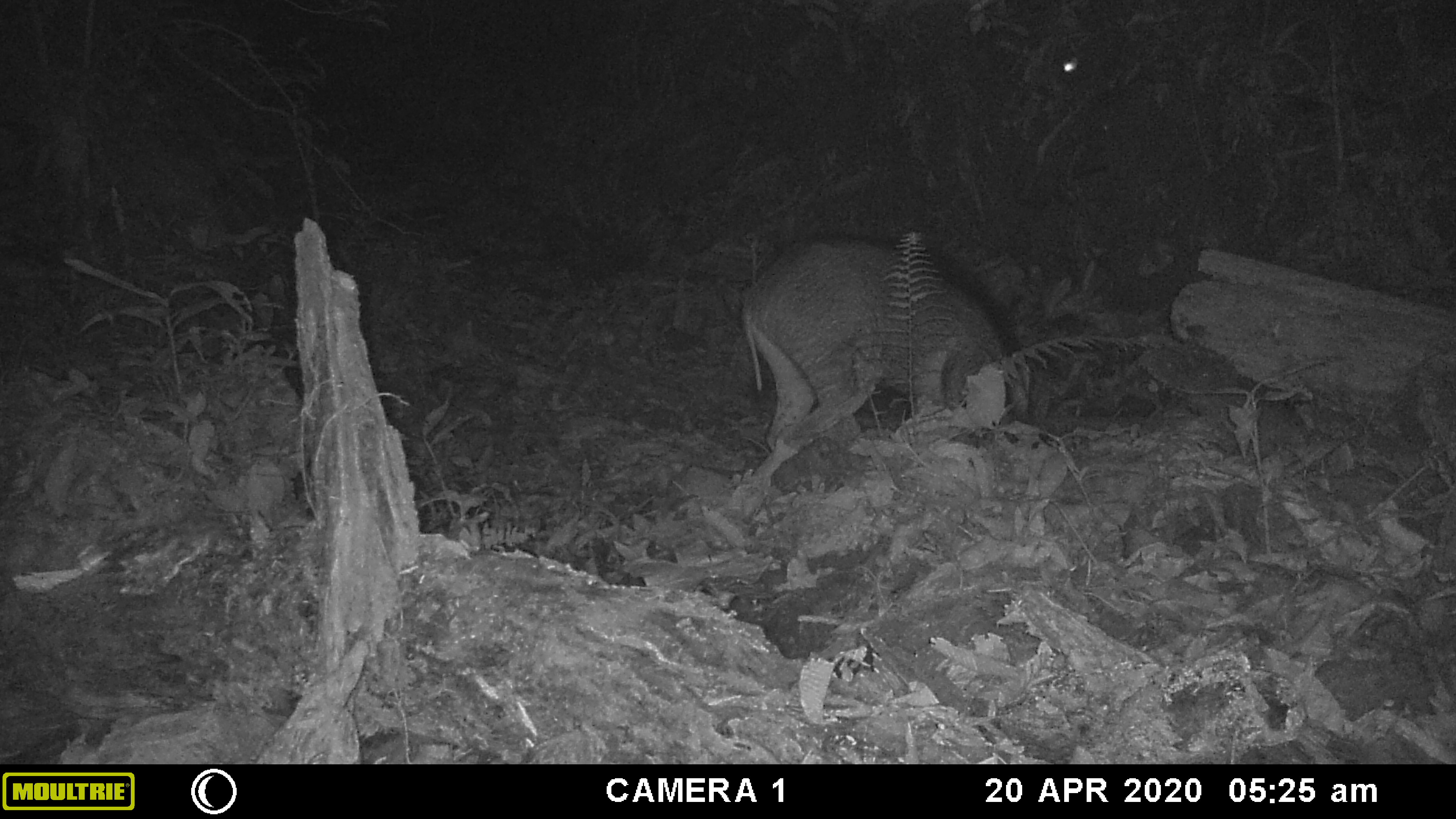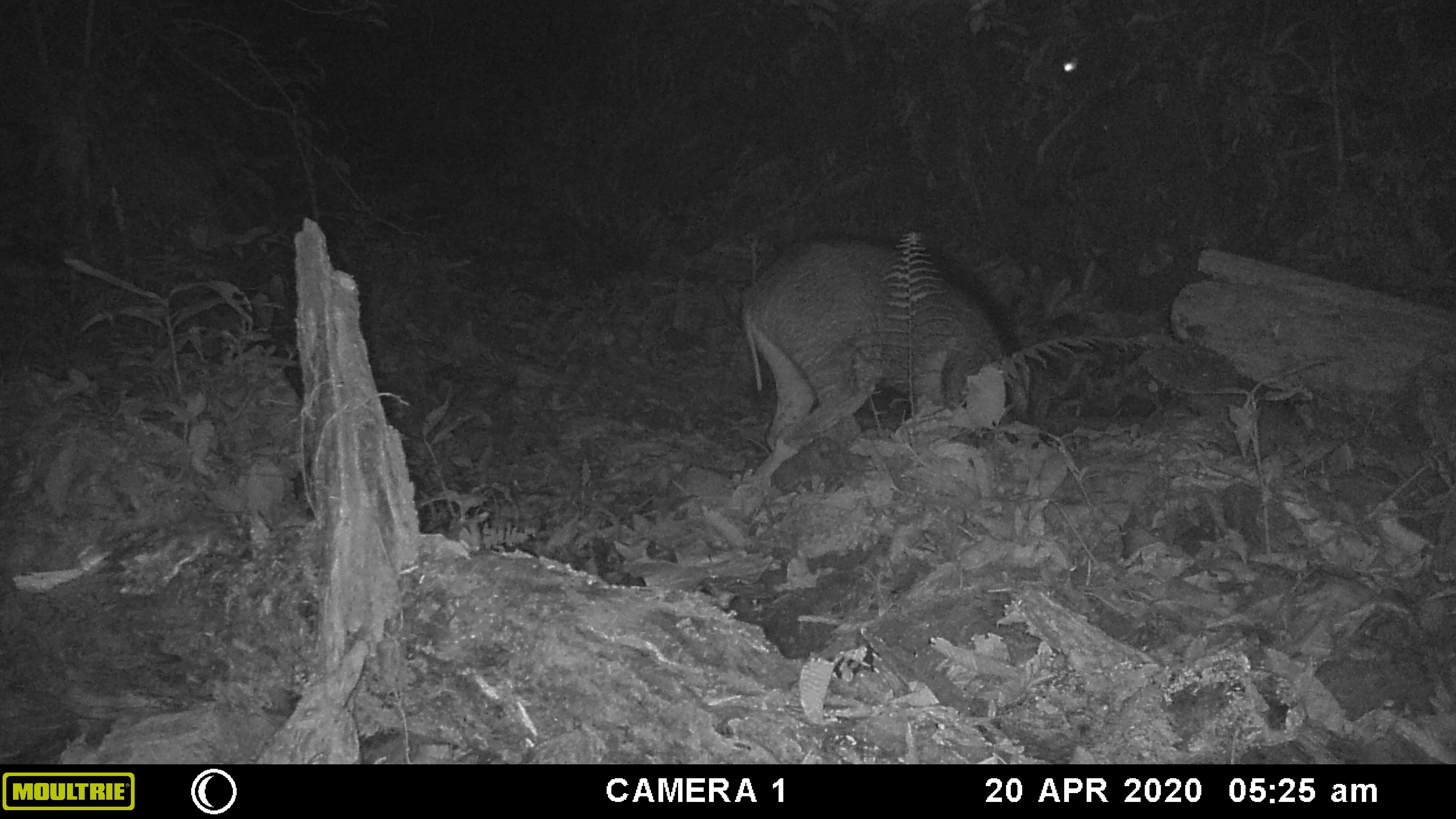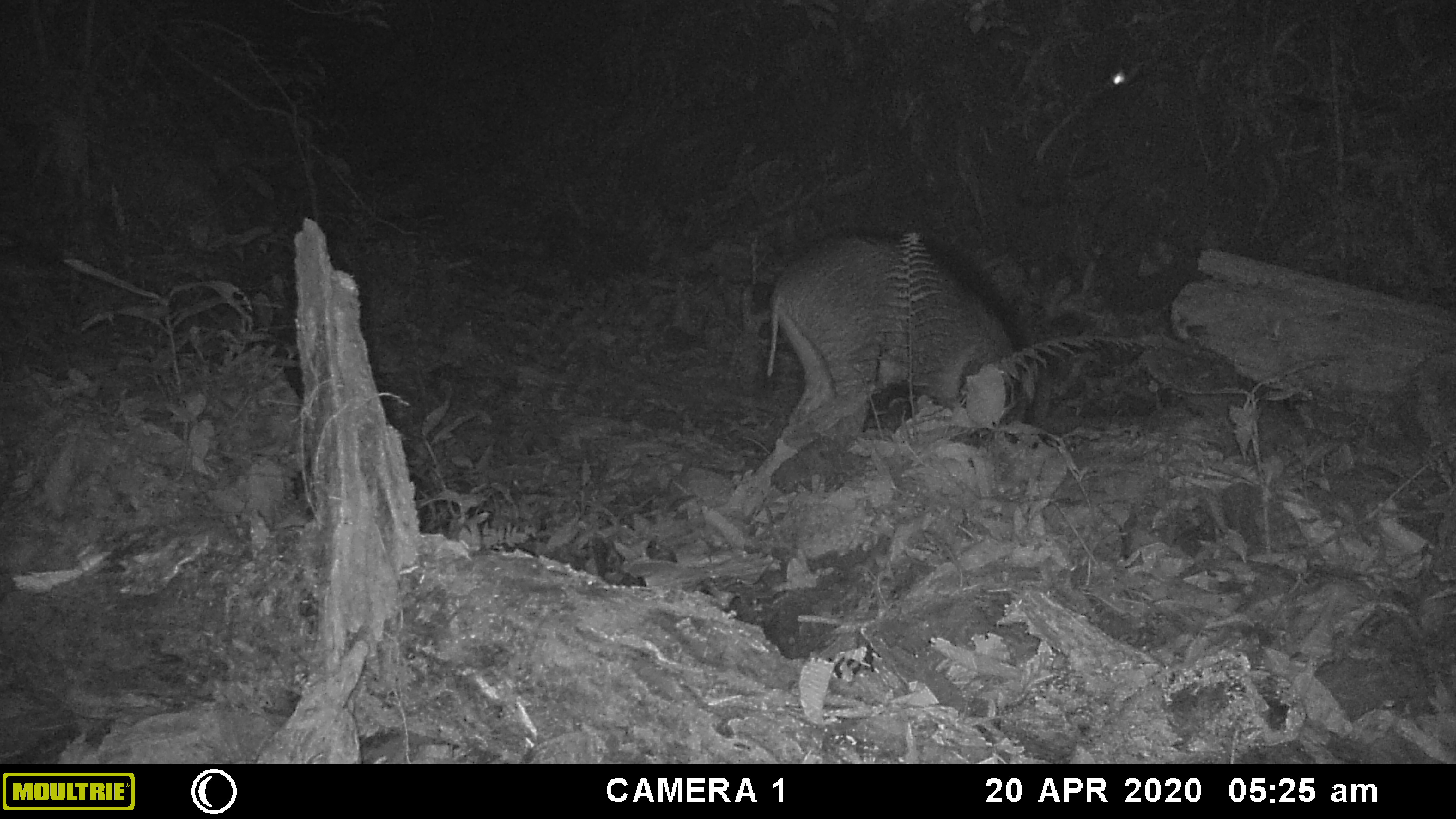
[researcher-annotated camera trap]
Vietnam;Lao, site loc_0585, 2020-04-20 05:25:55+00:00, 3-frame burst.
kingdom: Animalia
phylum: Arthropoda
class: Insecta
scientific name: Insecta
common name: insect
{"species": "insect (Insecta)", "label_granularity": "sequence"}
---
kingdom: Animalia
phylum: Chordata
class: Mammalia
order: Artiodactyla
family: Suidae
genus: Sus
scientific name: Sus scrofa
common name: eurasian wild pig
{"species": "eurasian wild pig (Sus scrofa)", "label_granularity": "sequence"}